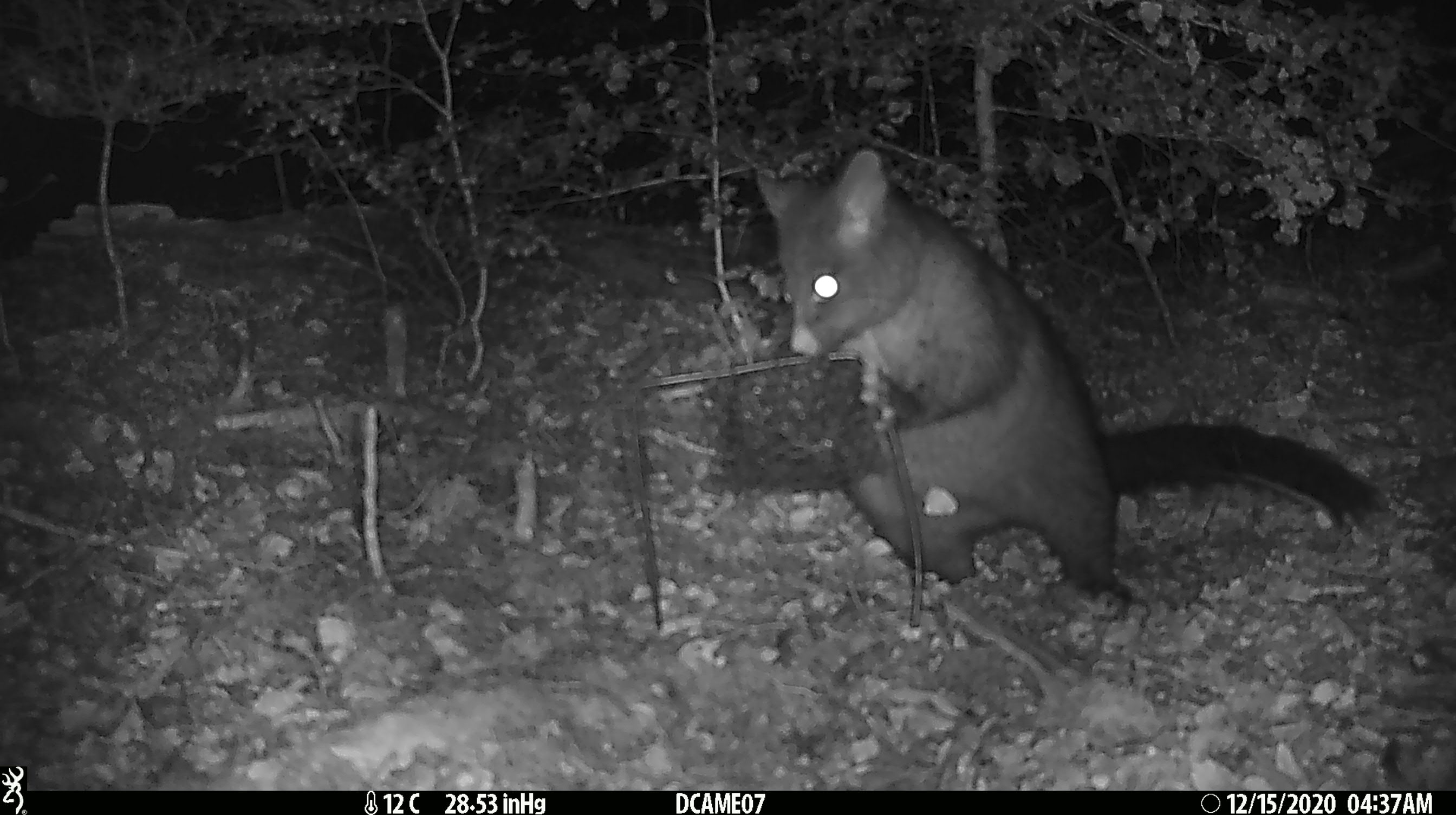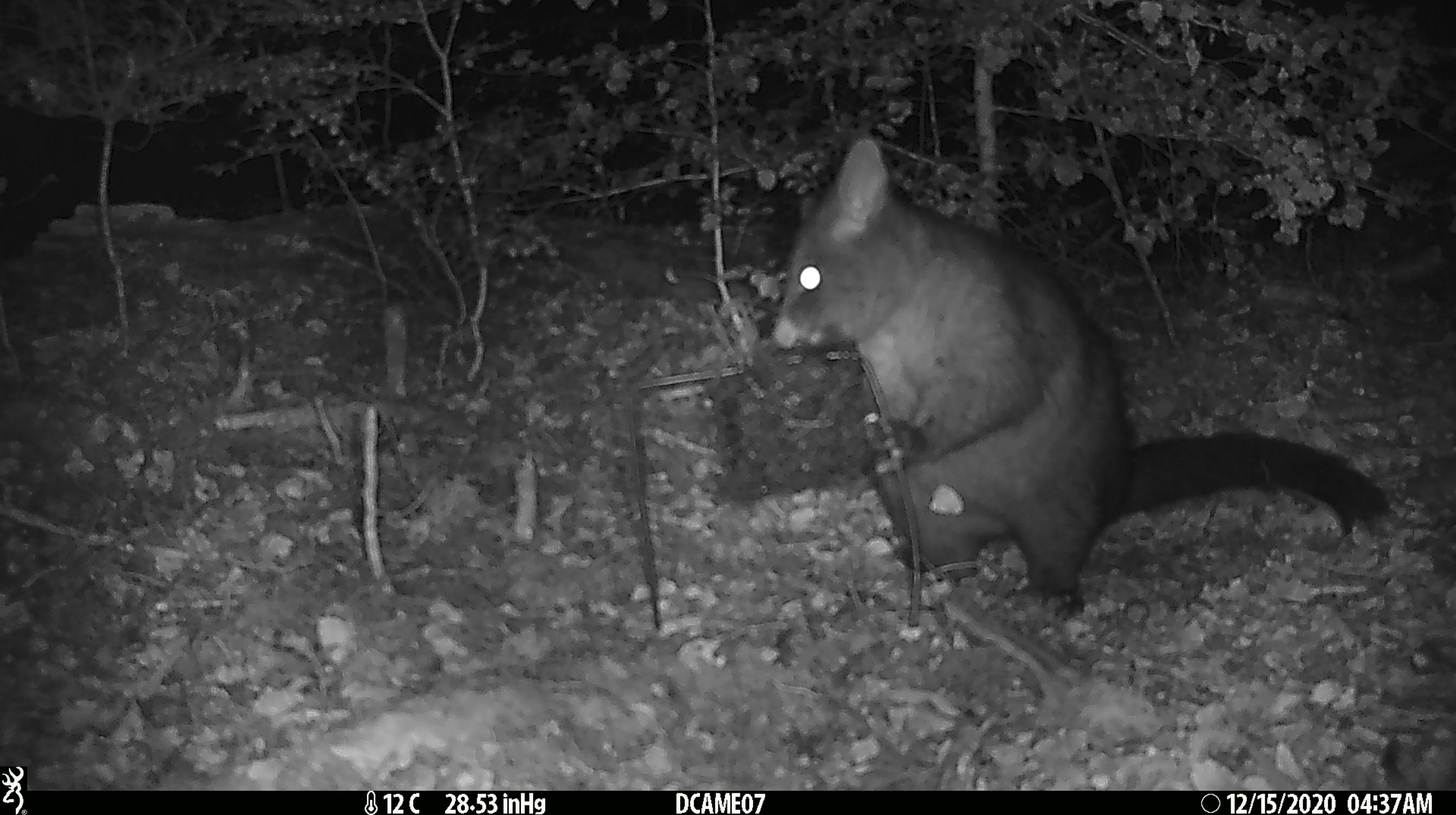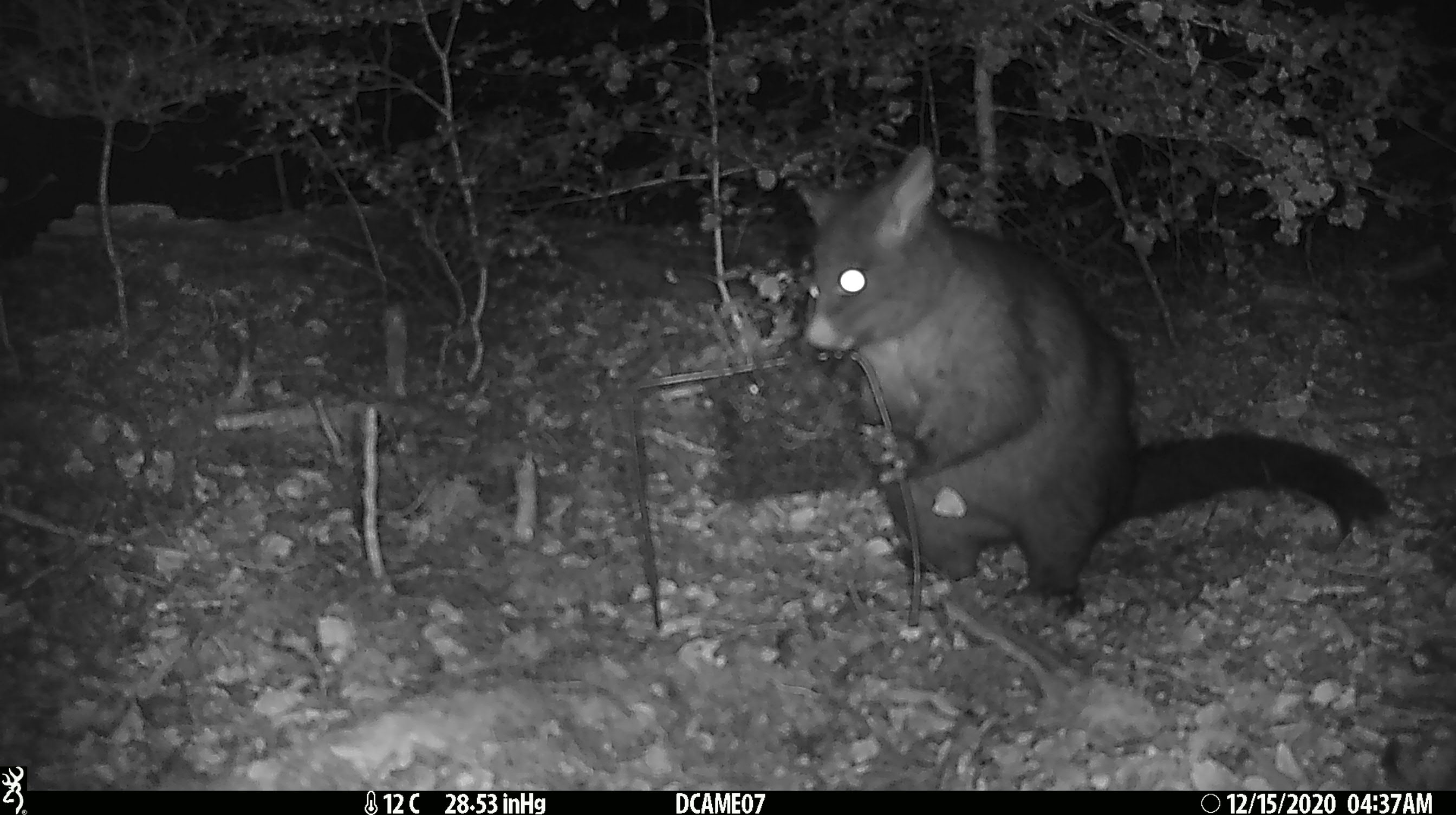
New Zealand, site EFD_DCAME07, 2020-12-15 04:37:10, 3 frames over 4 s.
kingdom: Animalia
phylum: Chordata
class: Mammalia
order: Diprotodontia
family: Phalangeridae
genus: Trichosurus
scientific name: Trichosurus vulpecula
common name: common brushtail possum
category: possum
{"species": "possum (common brushtail possum) (Trichosurus vulpecula)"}